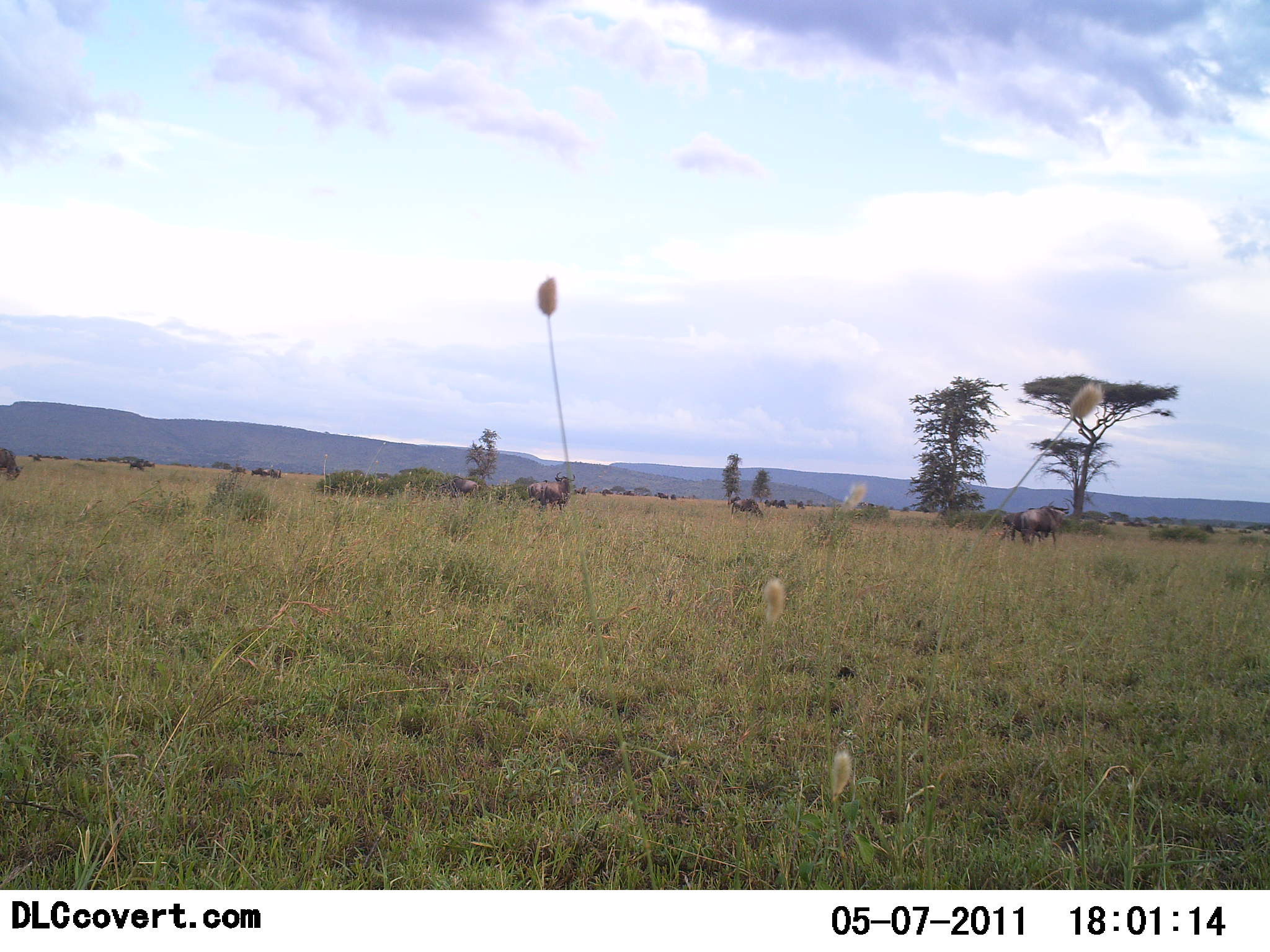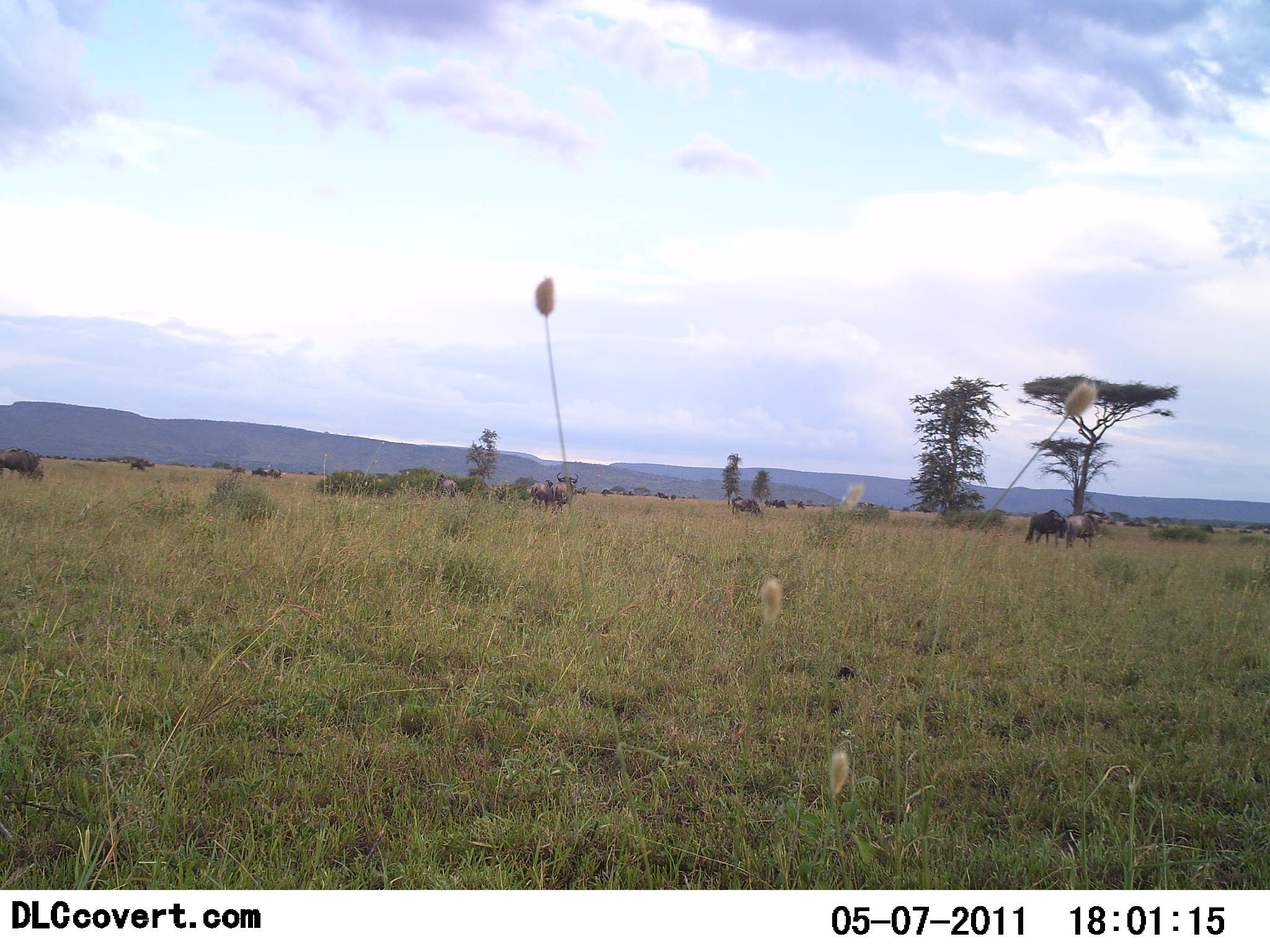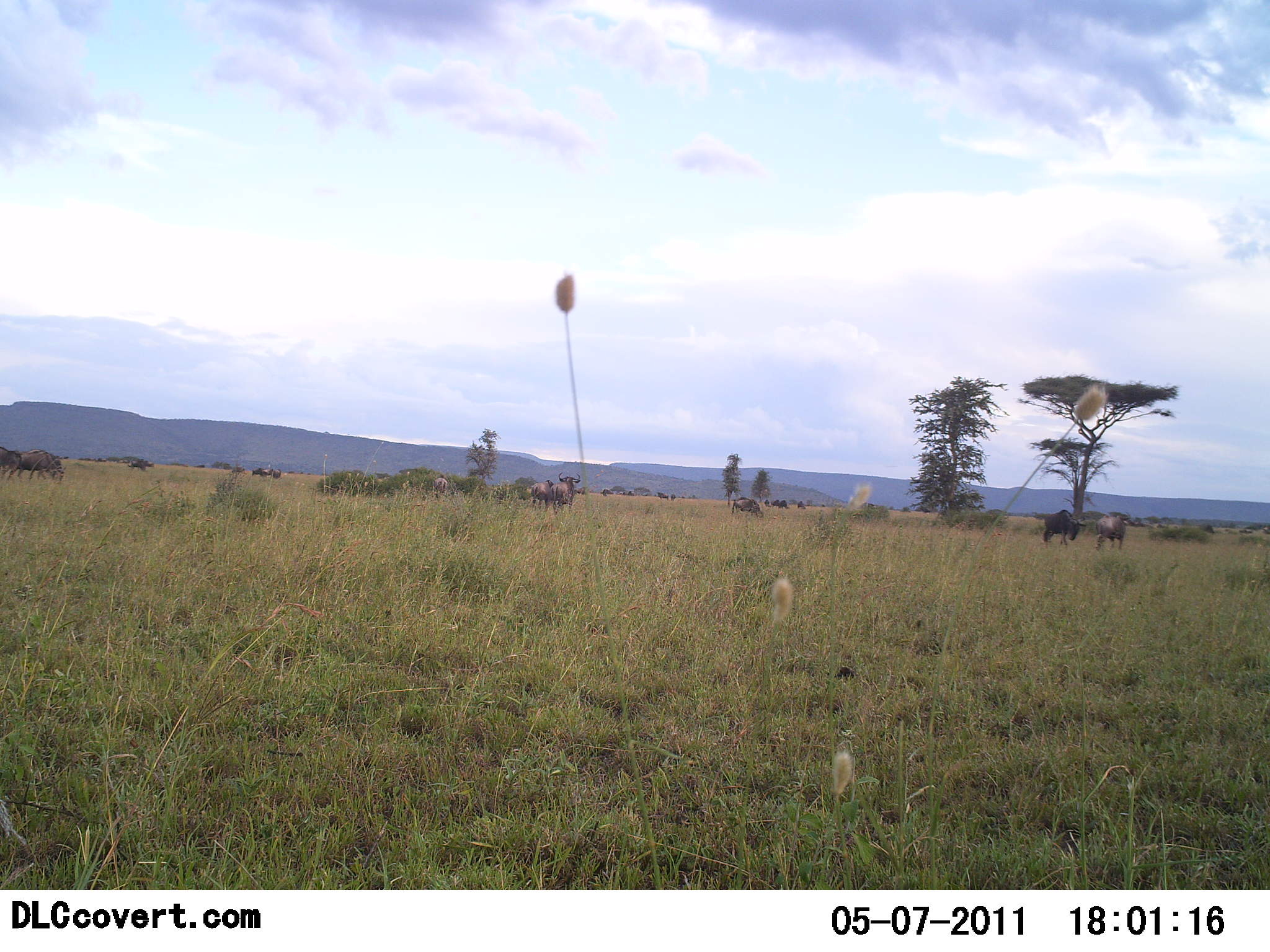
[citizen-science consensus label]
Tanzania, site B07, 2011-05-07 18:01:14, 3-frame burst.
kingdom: Animalia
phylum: Chordata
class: Mammalia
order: Artiodactyla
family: Bovidae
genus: Connochaetes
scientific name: Connochaetes taurinus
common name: blue wildebeest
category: wildebeest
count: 11-50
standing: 38%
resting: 0%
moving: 85%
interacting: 0%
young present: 0%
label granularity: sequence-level